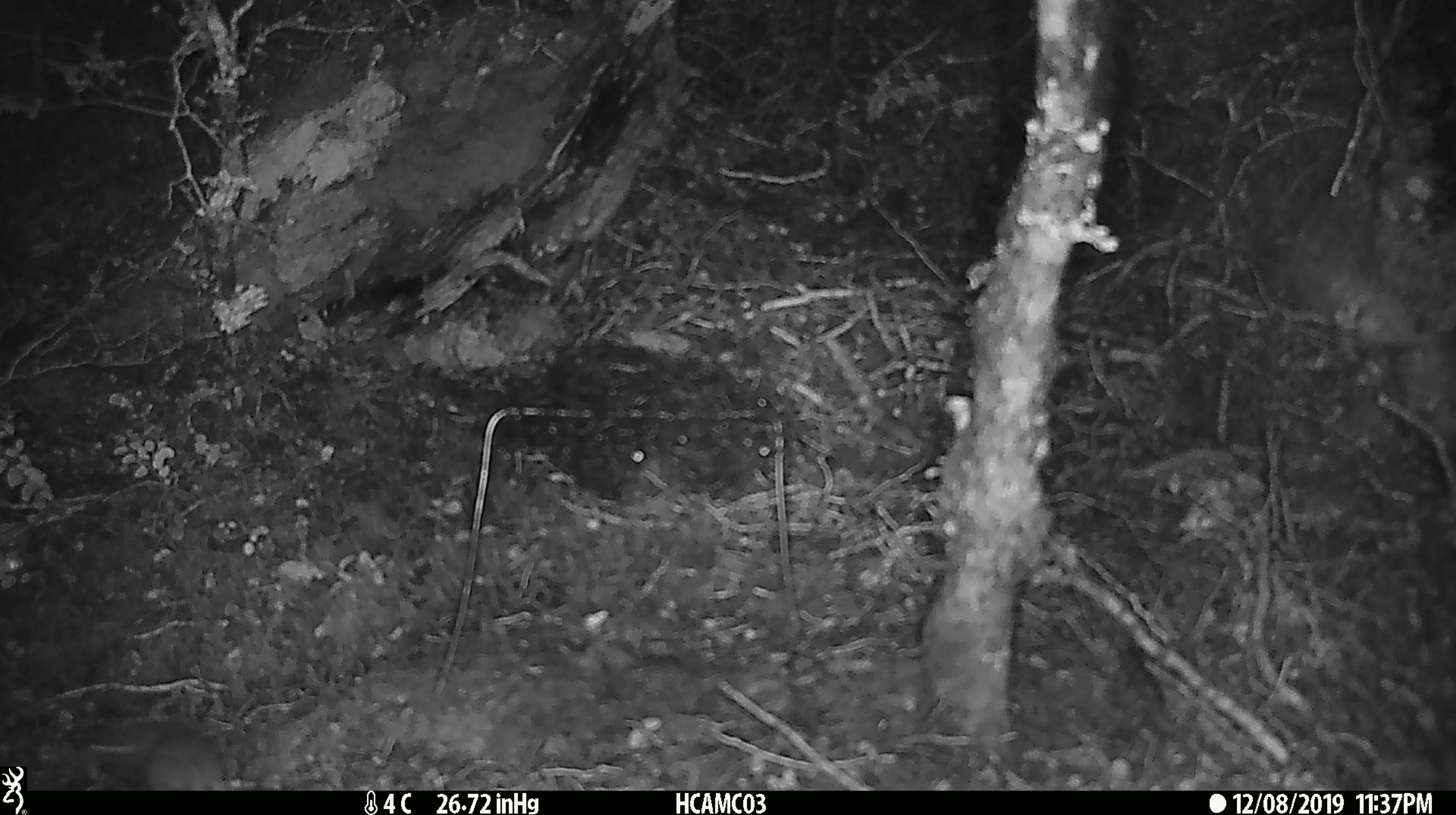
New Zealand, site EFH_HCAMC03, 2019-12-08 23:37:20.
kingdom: Animalia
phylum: Chordata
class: Mammalia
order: Rodentia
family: Muridae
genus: Mus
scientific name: Mus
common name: mouse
Mouse (Mus).